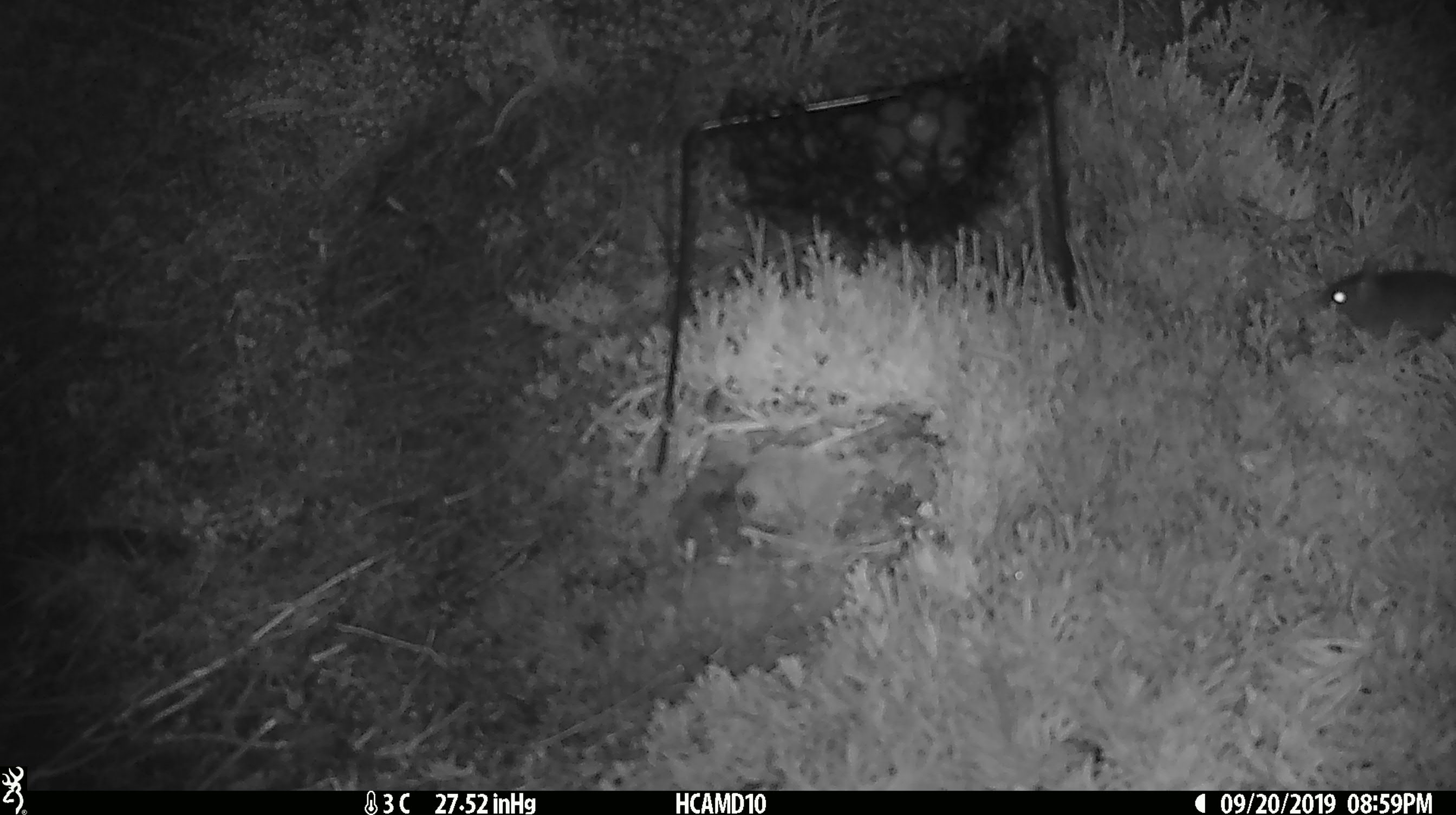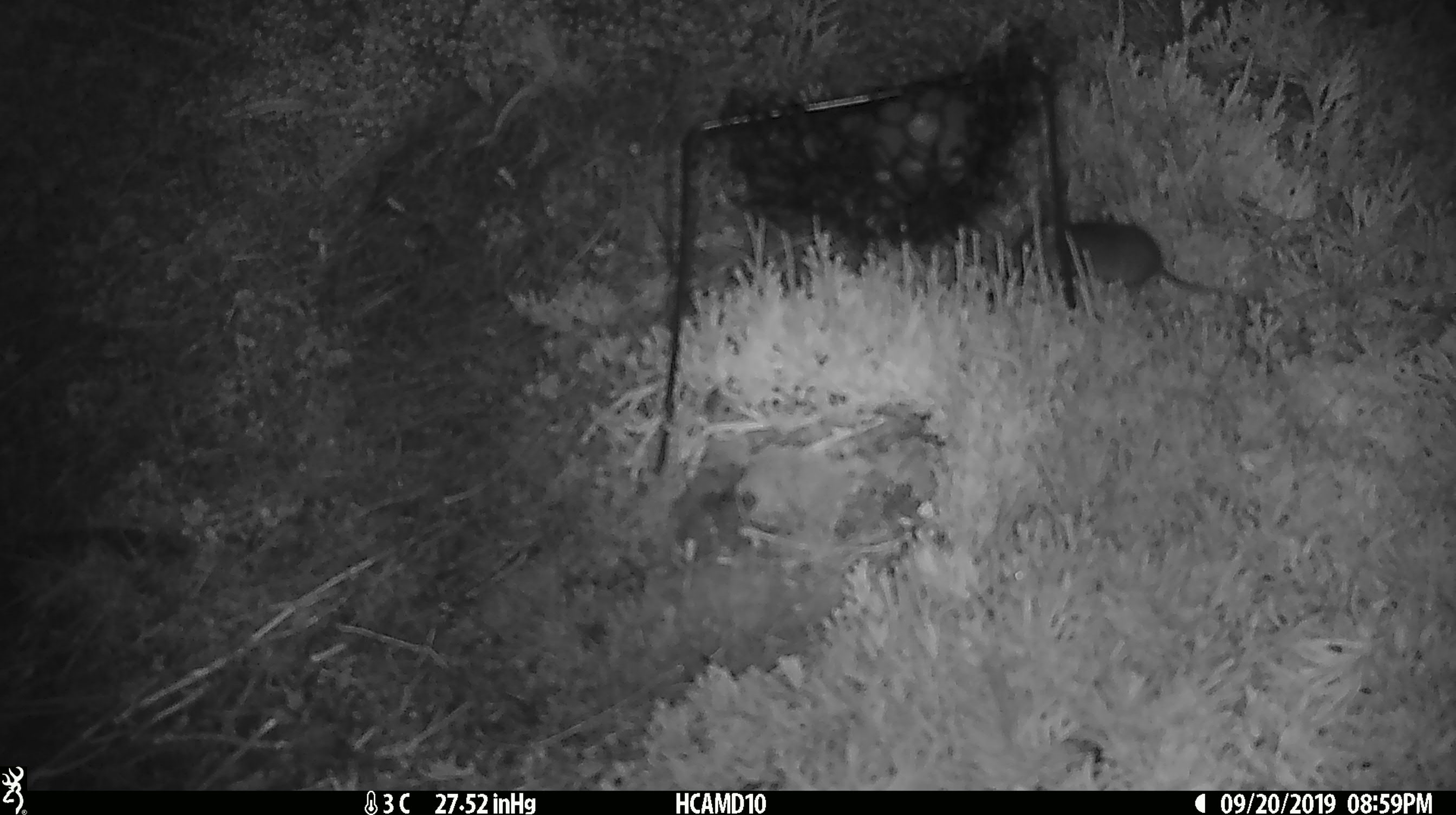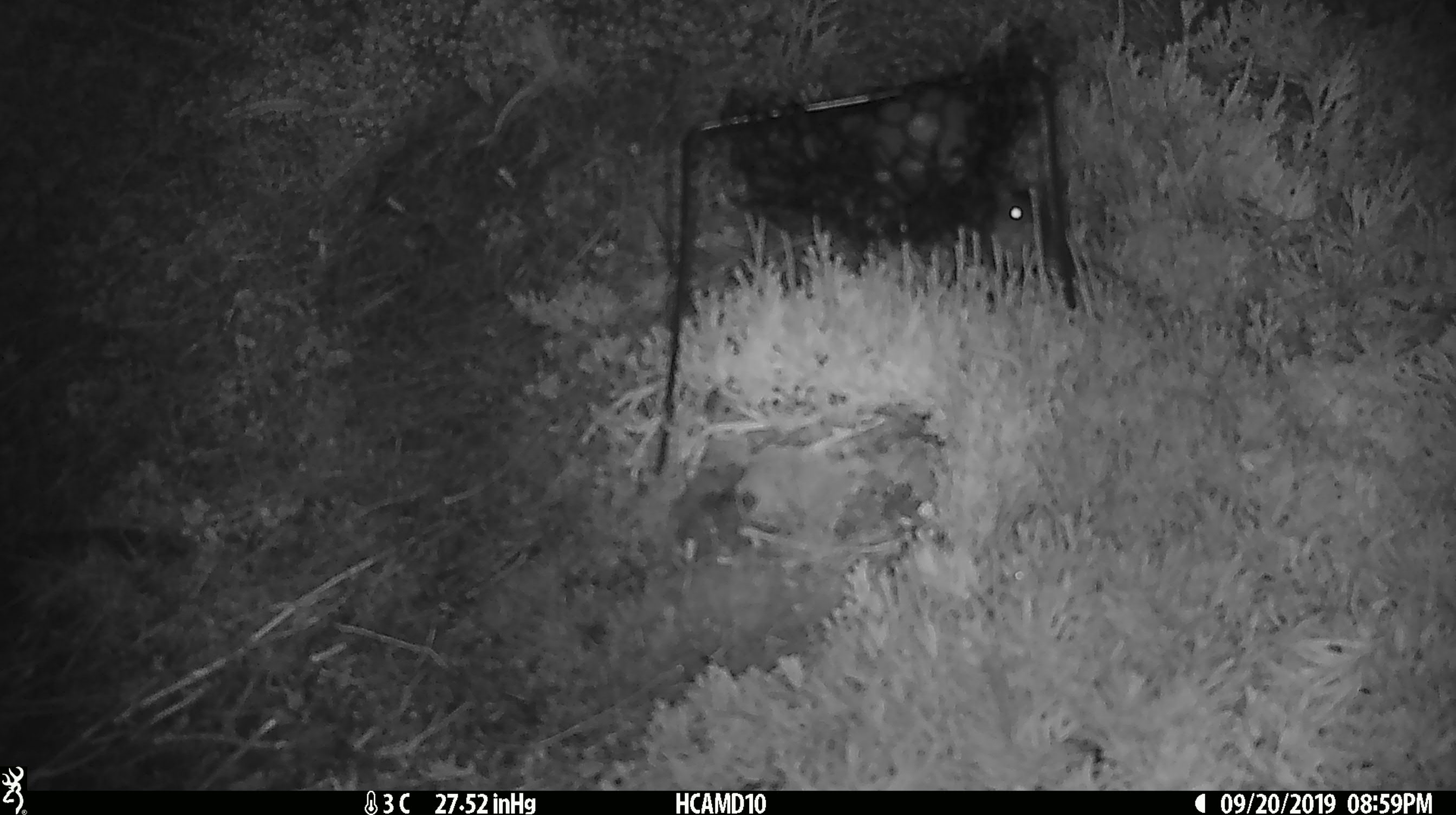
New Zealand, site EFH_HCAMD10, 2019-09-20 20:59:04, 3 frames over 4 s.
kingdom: Animalia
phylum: Chordata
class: Mammalia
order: Rodentia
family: Muridae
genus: Mus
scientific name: Mus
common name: mouse